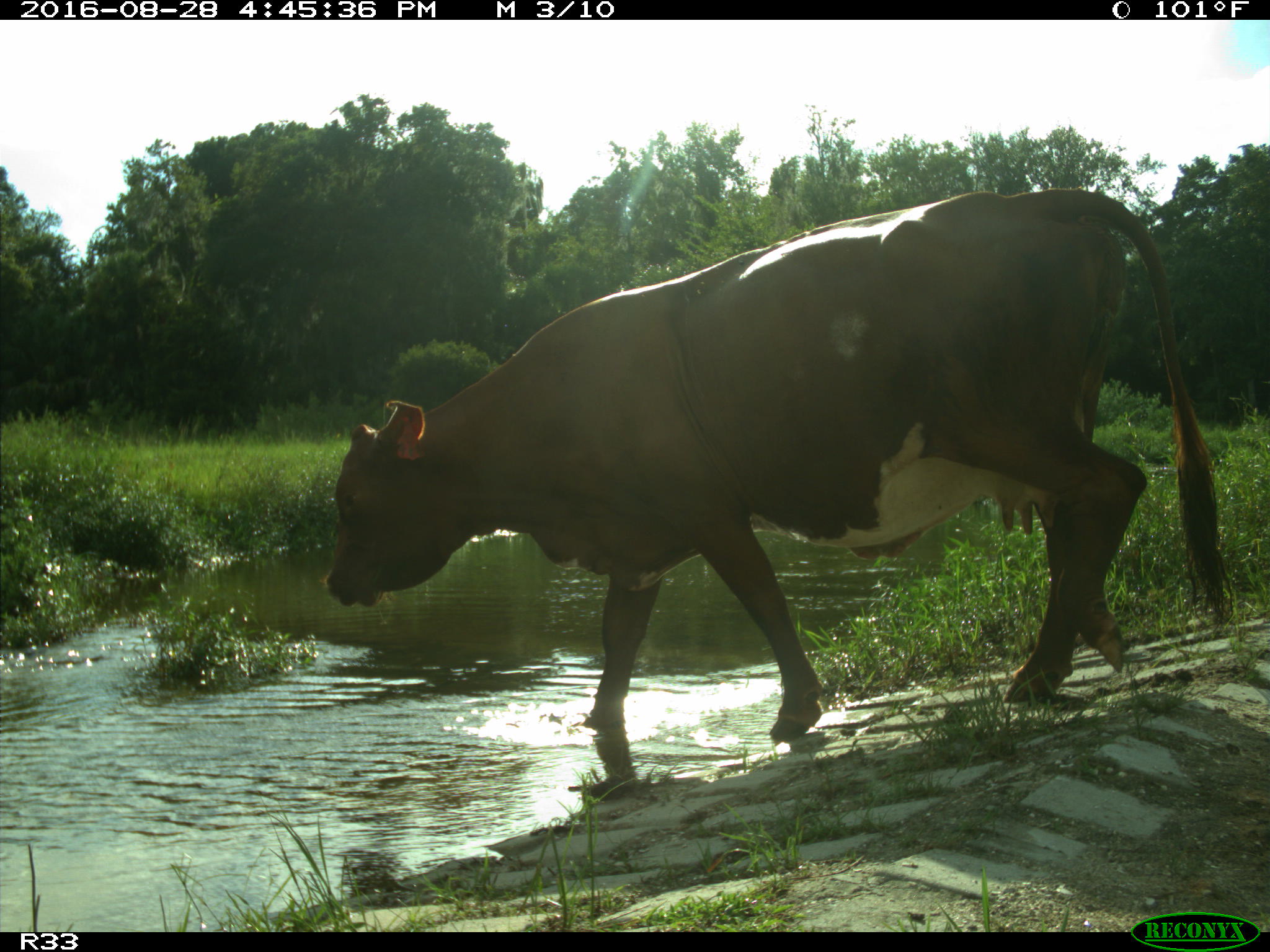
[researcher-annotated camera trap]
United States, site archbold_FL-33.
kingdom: Animalia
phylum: Chordata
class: Mammalia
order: Artiodactyla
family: Bovidae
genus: Bos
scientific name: Bos taurus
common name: domestic cow